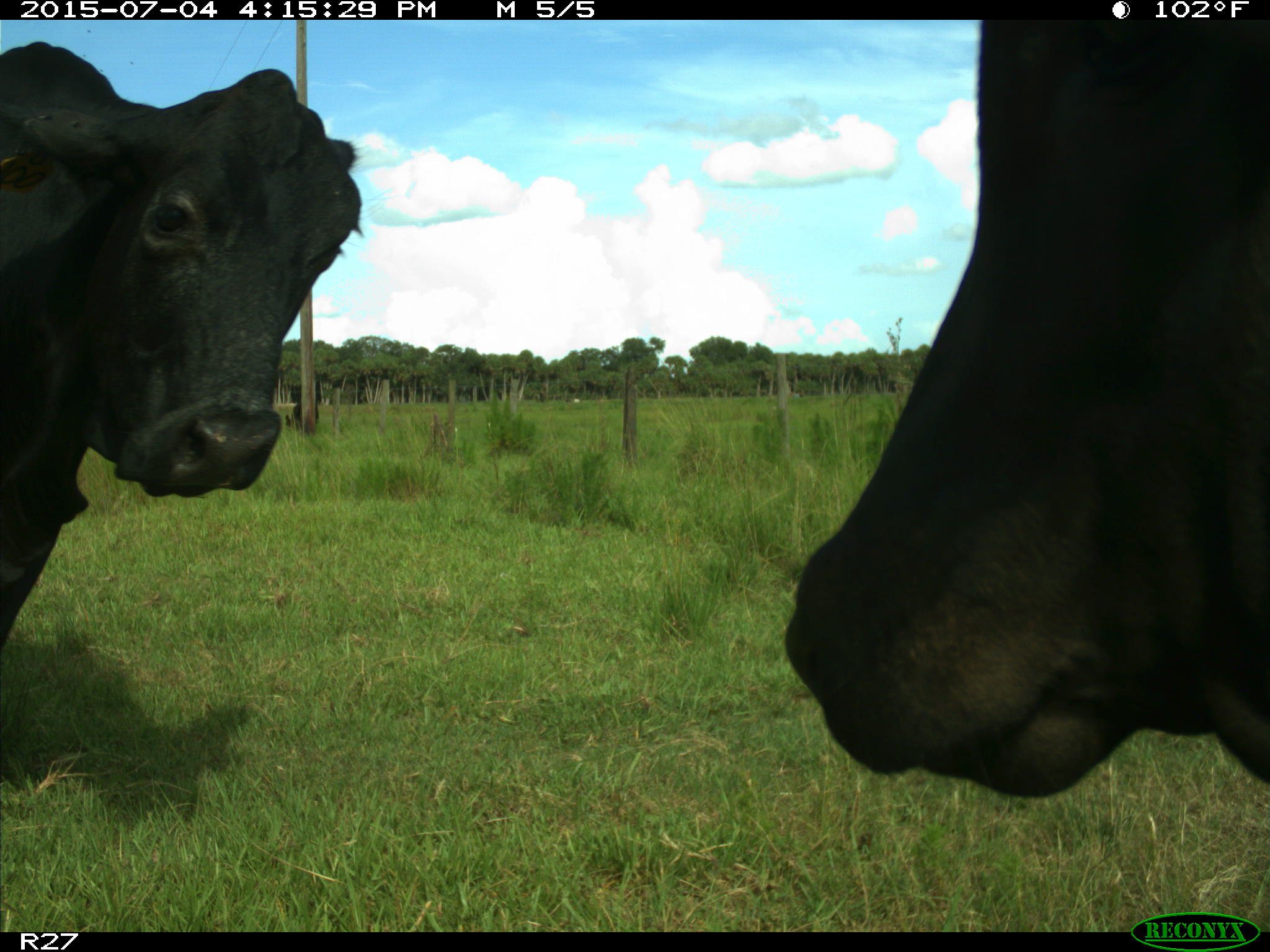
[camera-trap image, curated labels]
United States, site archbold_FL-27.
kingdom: Animalia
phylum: Chordata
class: Mammalia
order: Artiodactyla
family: Bovidae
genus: Bos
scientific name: Bos taurus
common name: domestic cow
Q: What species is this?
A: Bos taurus (domestic cow).